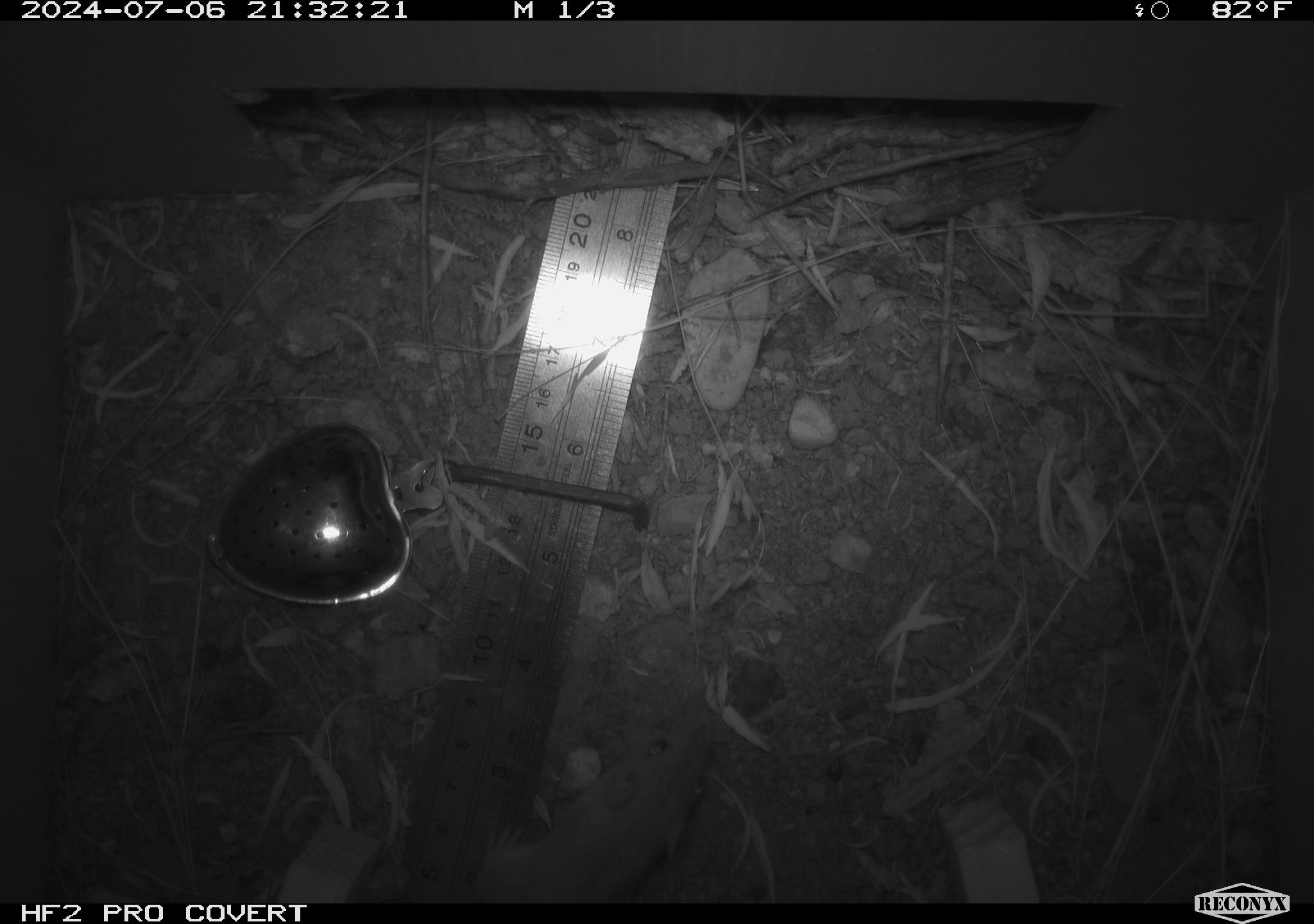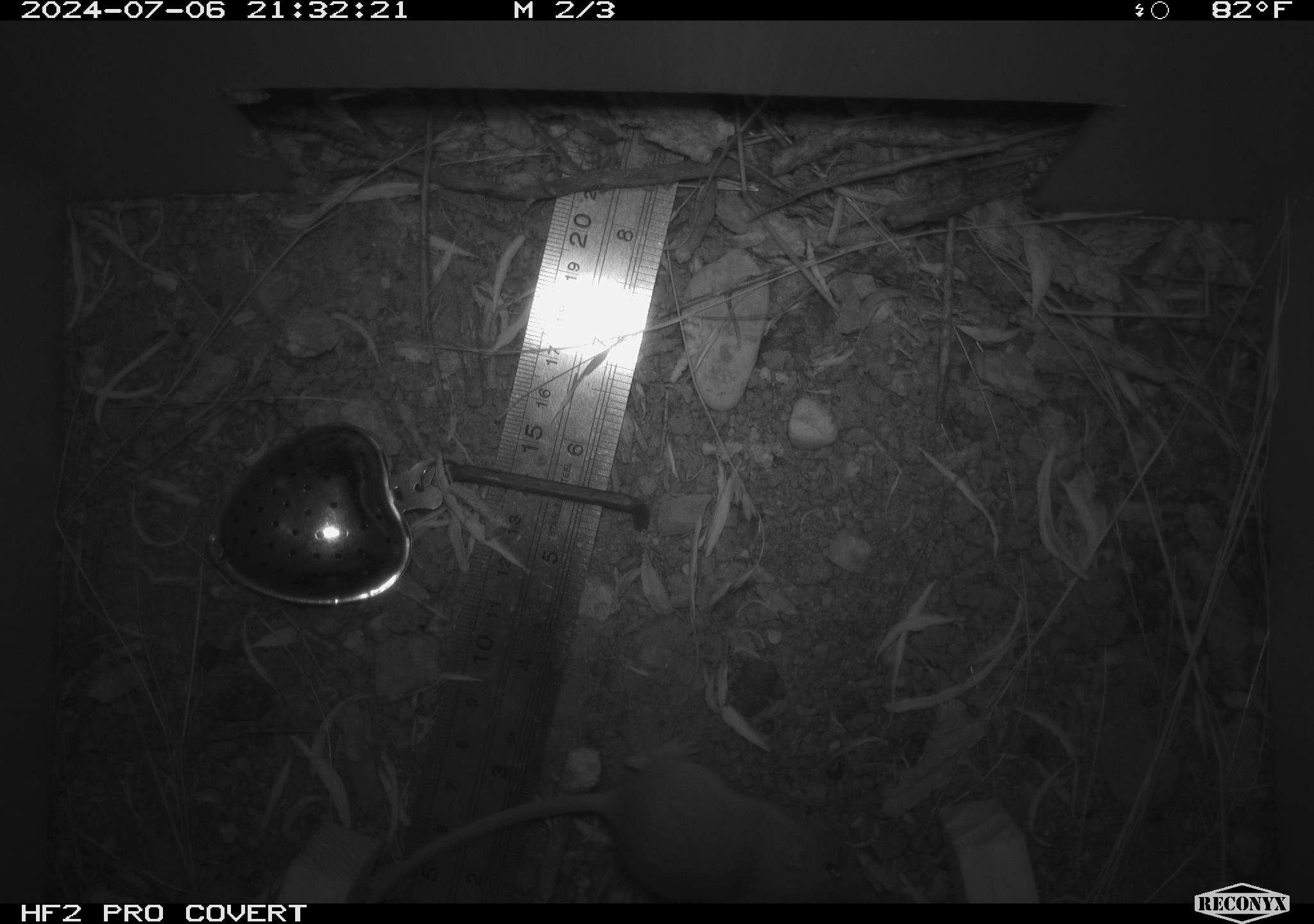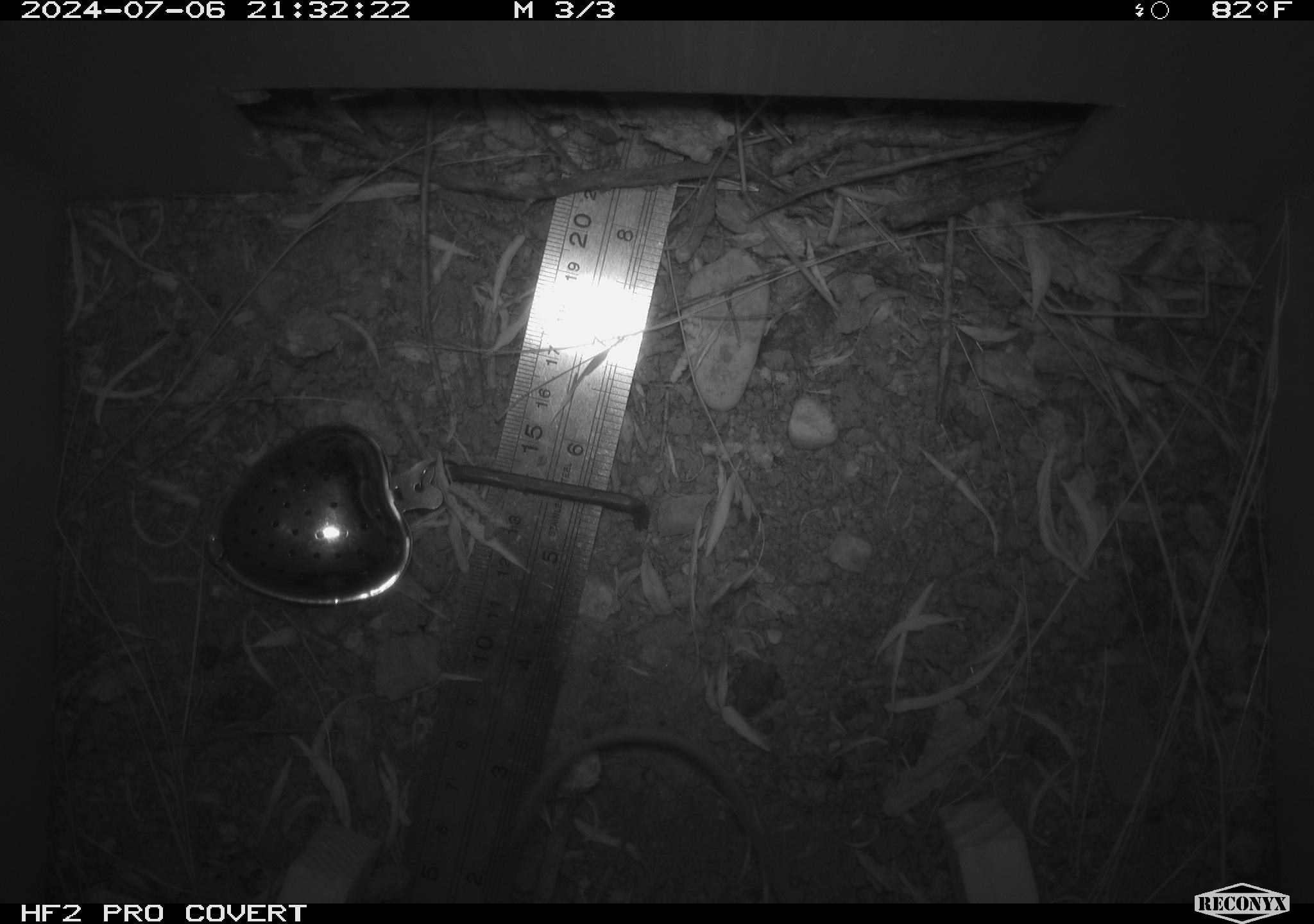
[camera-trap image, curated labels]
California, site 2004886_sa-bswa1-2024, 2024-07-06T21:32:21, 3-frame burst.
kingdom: Animalia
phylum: Chordata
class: Mammalia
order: Rodentia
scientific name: Rodentia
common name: mouse species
Mouse species (Rodentia).